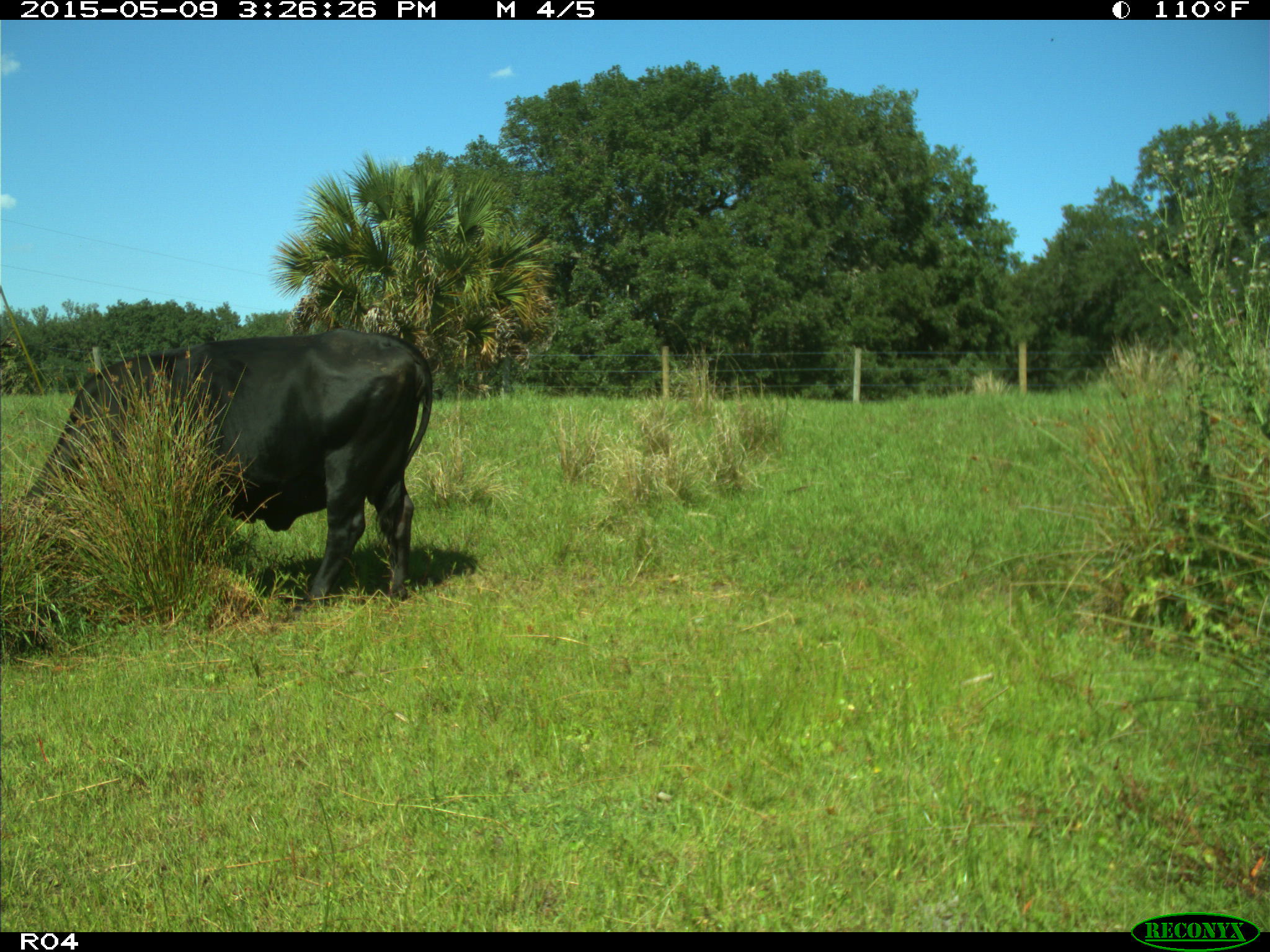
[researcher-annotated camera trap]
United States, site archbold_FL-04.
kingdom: Animalia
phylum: Chordata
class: Mammalia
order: Artiodactyla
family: Bovidae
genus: Bos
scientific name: Bos taurus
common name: domestic cow